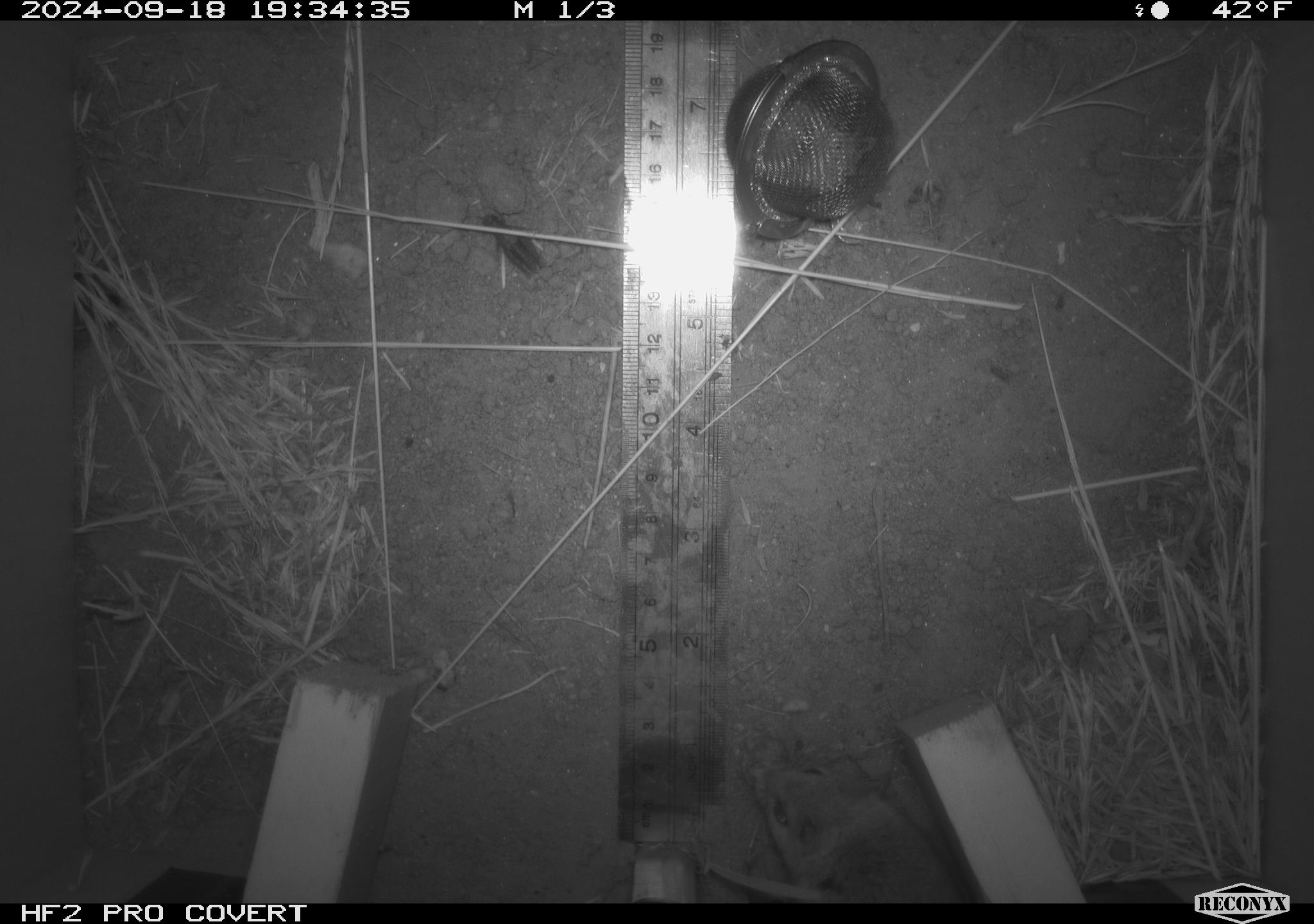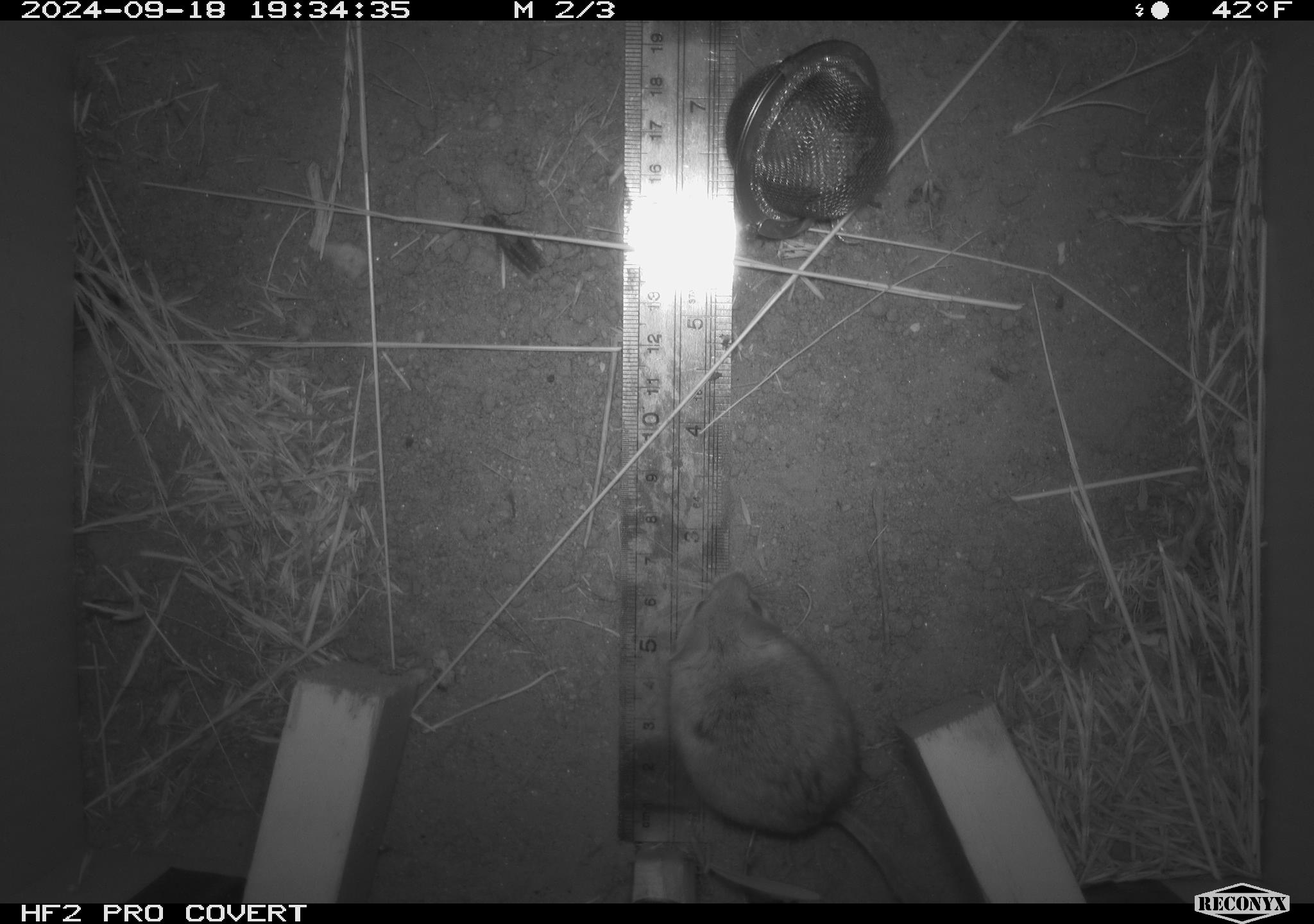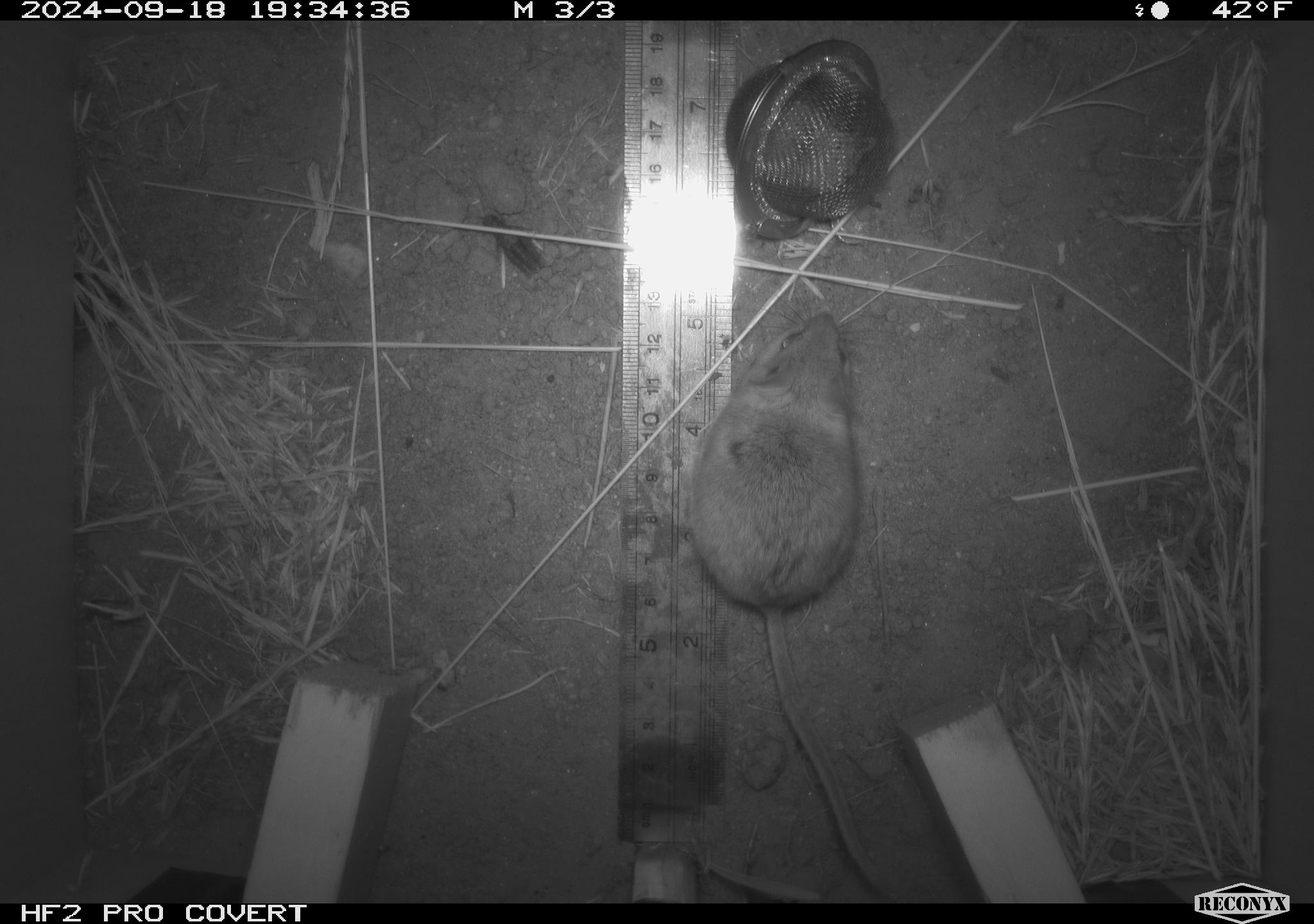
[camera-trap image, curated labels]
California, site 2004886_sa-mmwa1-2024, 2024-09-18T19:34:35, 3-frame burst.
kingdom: Animalia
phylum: Chordata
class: Mammalia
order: Rodentia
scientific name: Rodentia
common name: mouse species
Mouse species (Rodentia).